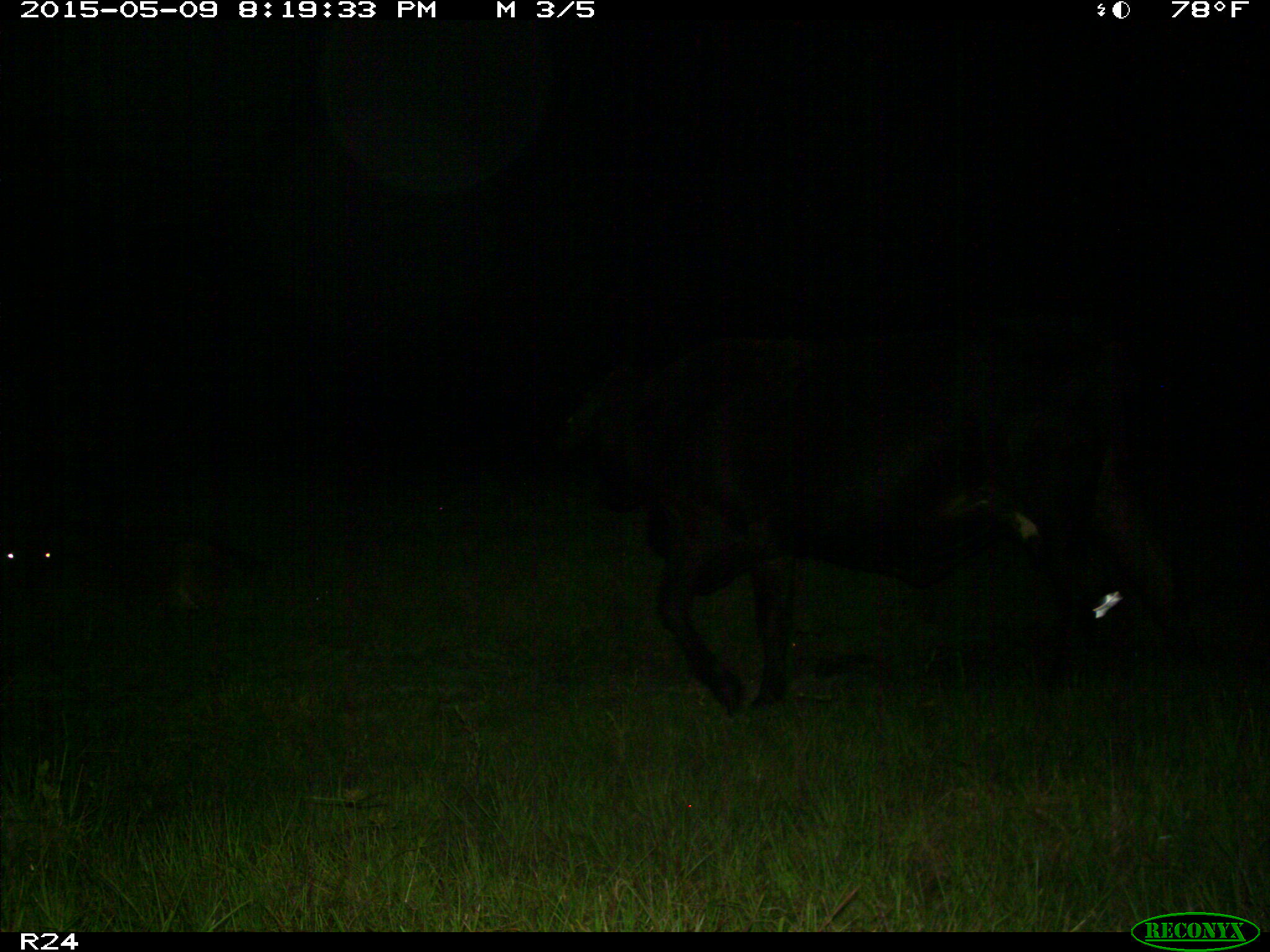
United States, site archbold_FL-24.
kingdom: Animalia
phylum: Chordata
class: Mammalia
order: Artiodactyla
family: Bovidae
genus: Bos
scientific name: Bos taurus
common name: domestic cow